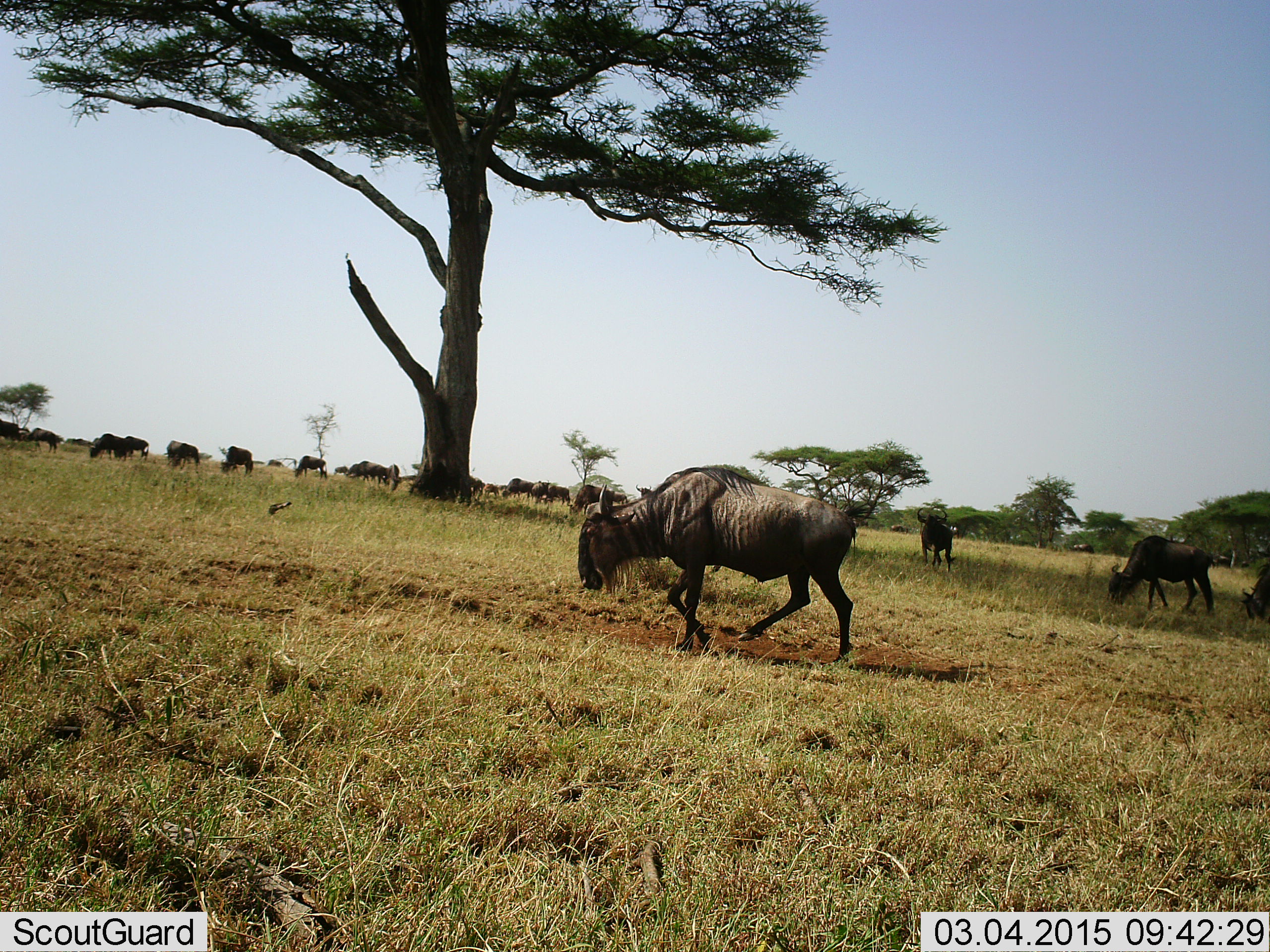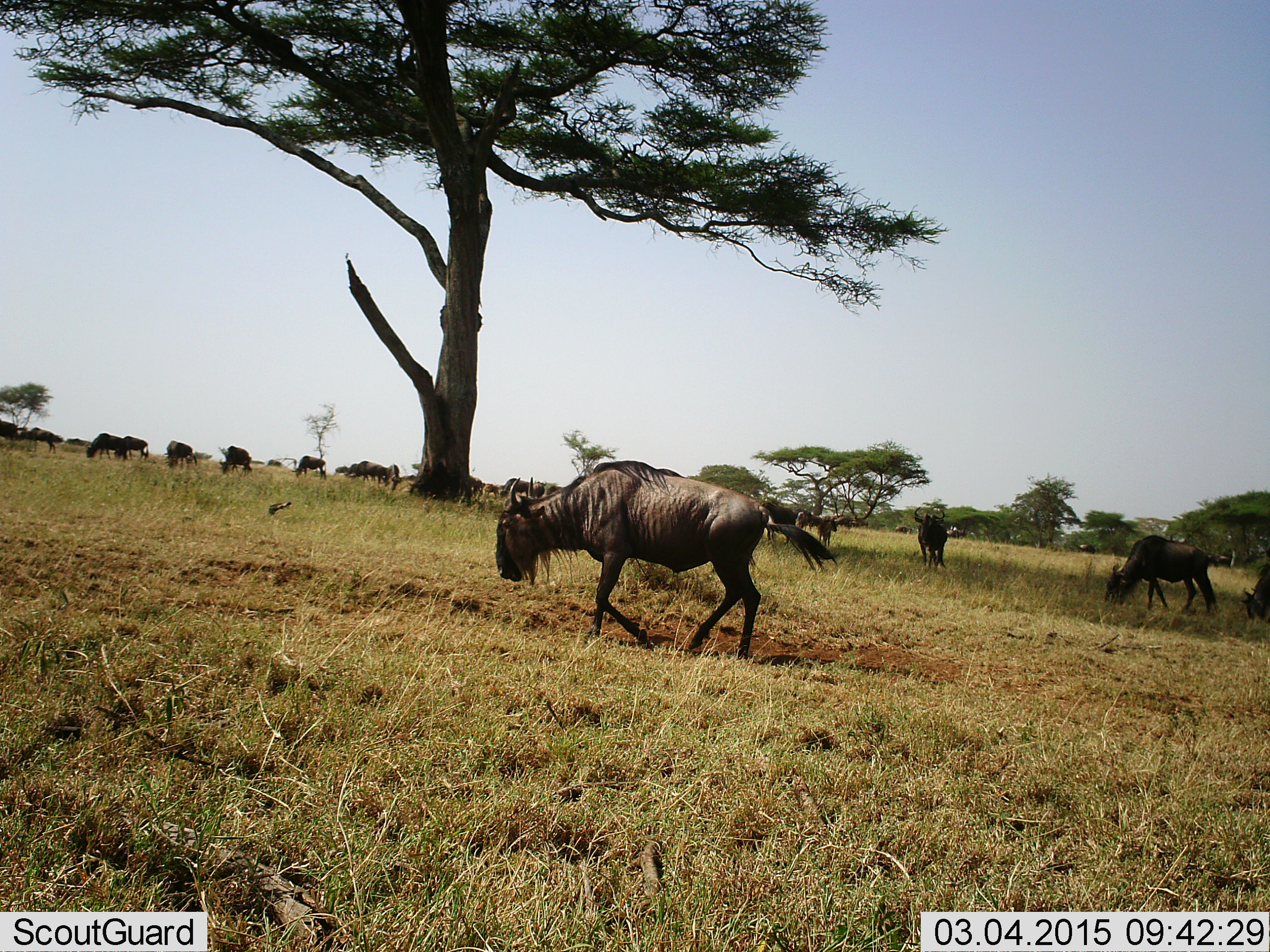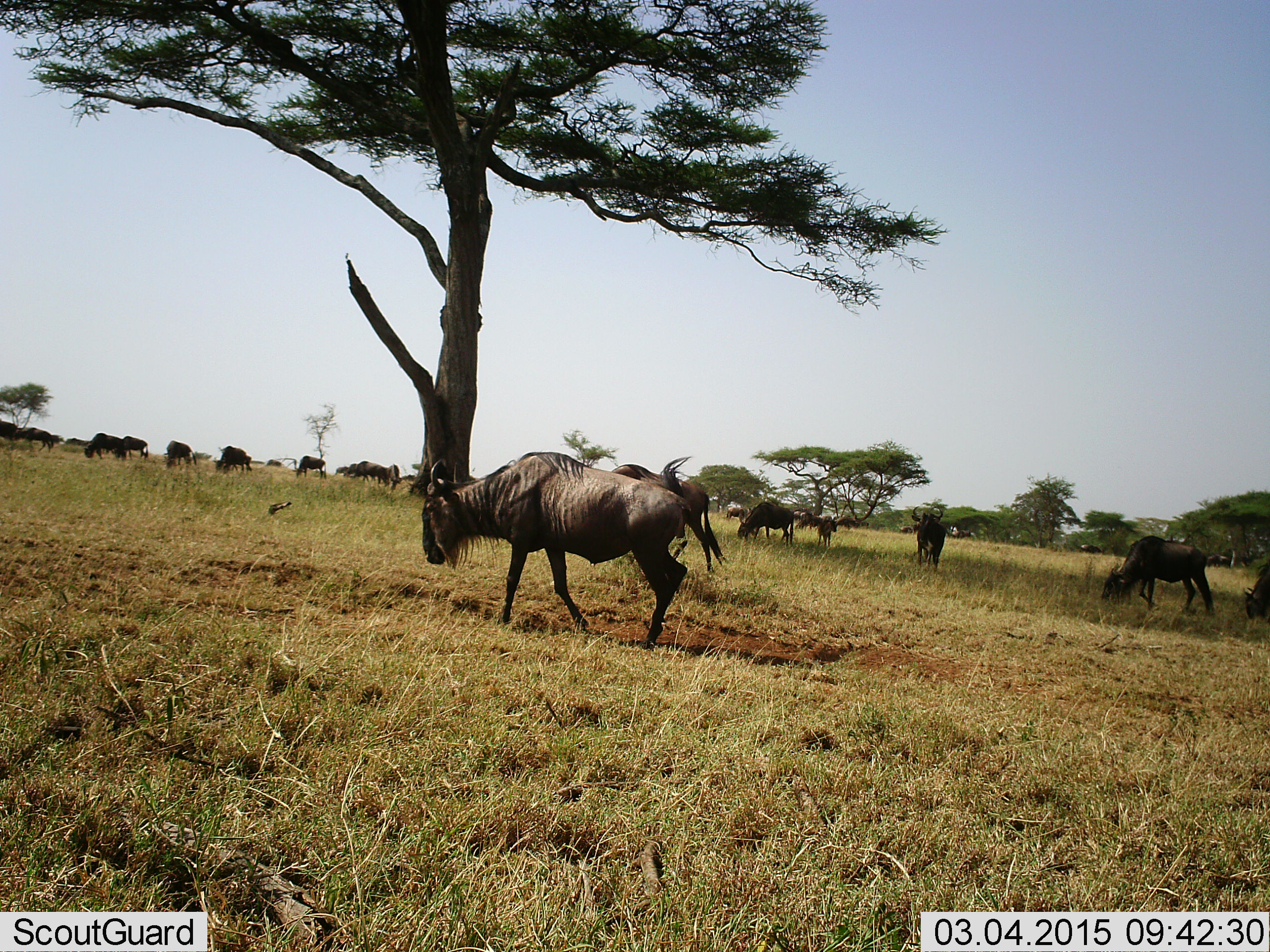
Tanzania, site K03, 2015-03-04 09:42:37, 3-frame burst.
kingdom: Animalia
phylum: Chordata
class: Mammalia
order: Artiodactyla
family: Bovidae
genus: Connochaetes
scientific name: Connochaetes taurinus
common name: blue wildebeest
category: wildebeest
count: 11-50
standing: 50%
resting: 0%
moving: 100%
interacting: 0%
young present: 0%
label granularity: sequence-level